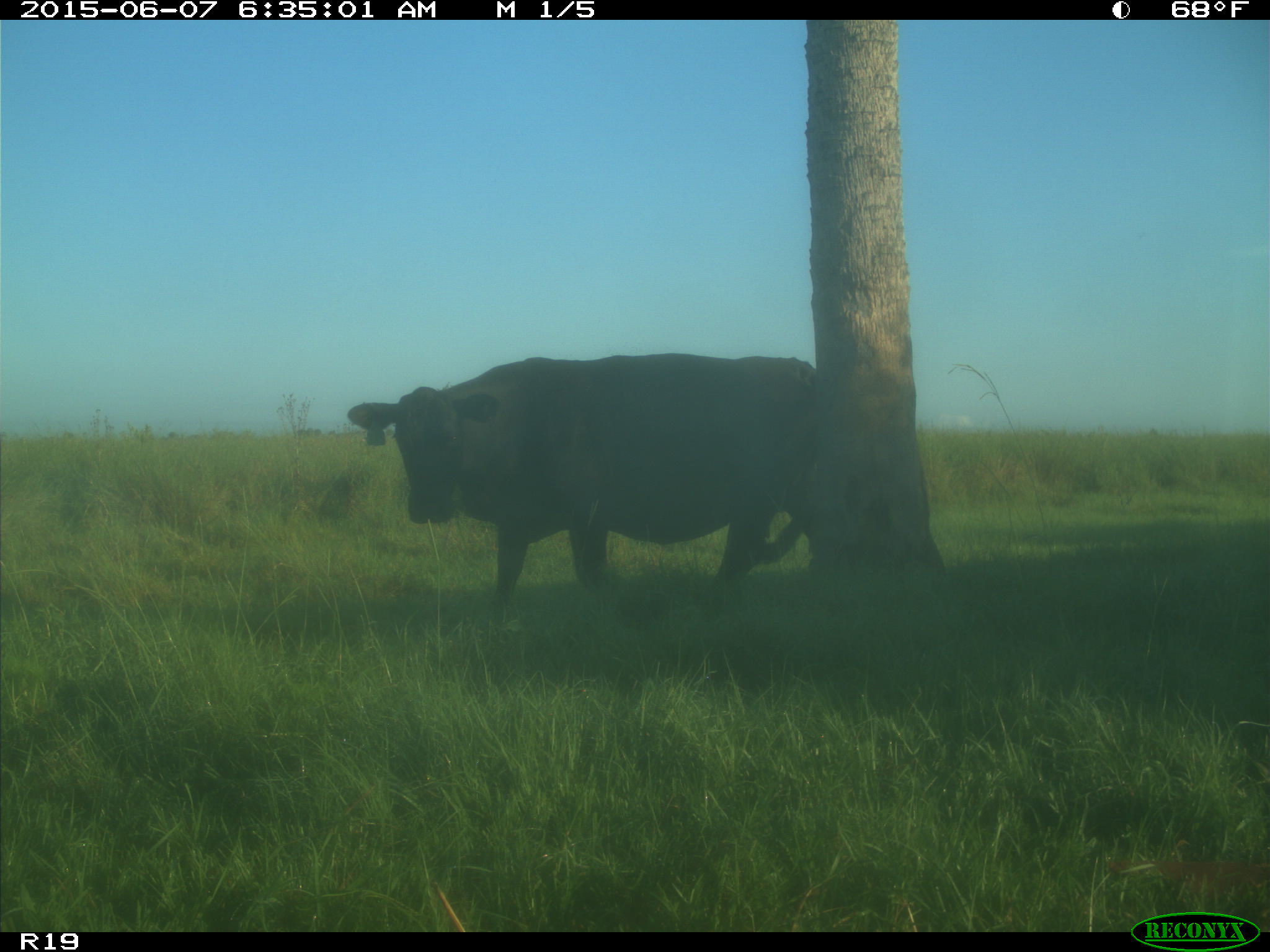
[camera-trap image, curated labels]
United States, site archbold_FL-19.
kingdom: Animalia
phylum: Chordata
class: Mammalia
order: Artiodactyla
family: Bovidae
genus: Bos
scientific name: Bos taurus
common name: domestic cow